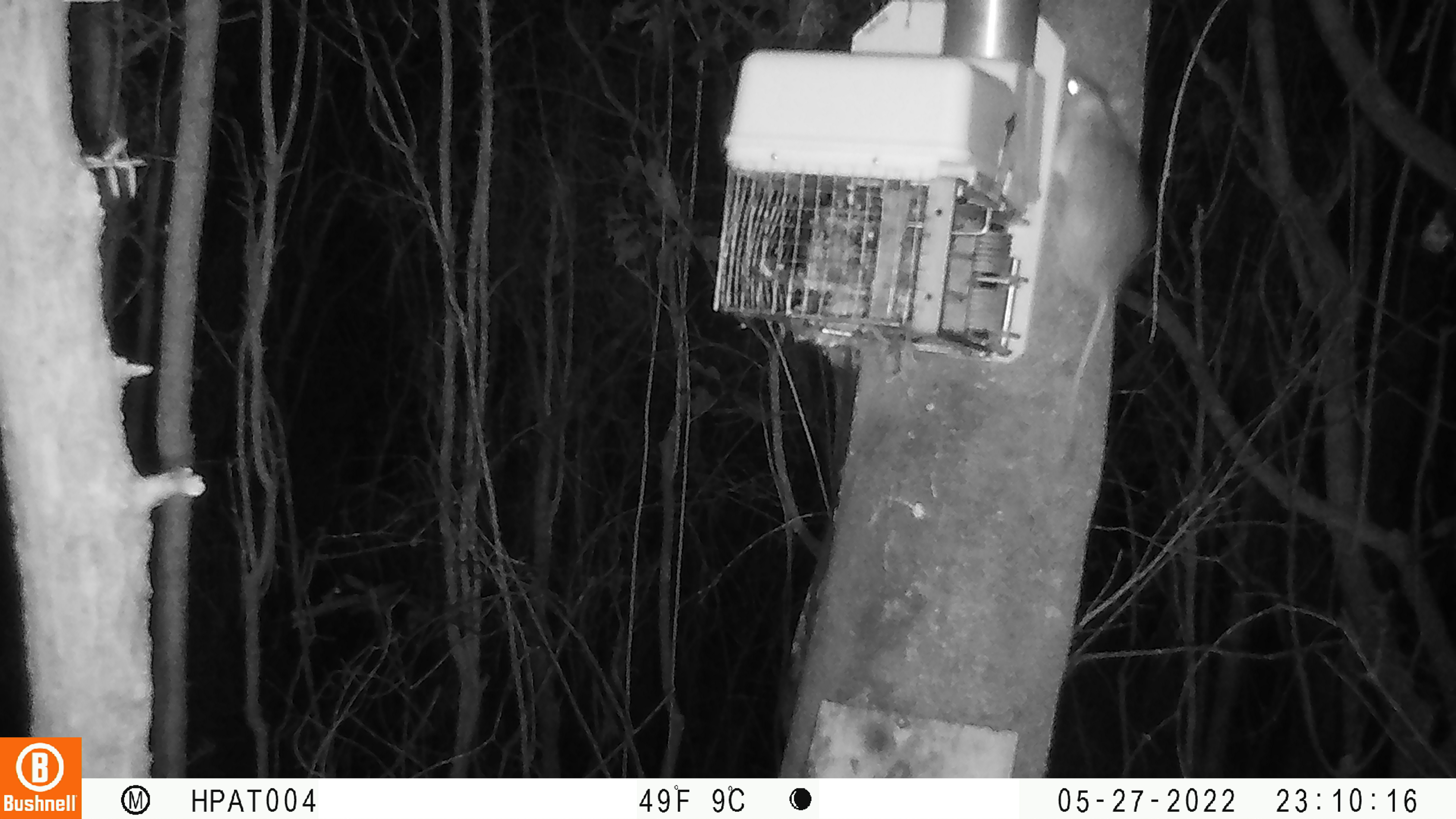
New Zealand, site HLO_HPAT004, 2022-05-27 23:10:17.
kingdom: Animalia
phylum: Chordata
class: Mammalia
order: Rodentia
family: Muridae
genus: Rattus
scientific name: Rattus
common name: rat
Rat (Rattus).